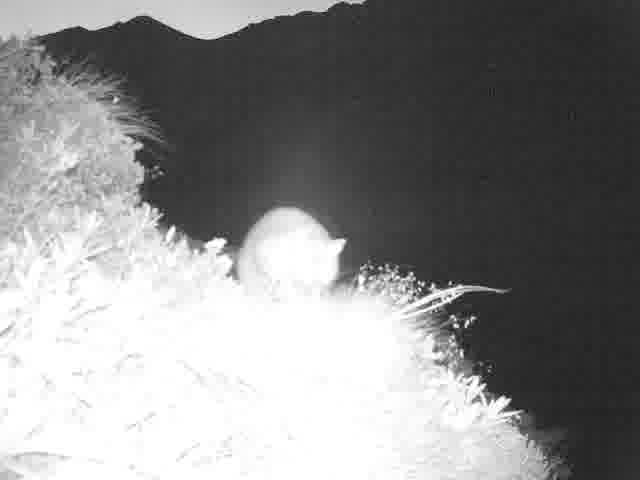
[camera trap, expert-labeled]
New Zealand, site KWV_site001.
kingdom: Animalia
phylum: Chordata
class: Mammalia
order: Diprotodontia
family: Phalangeridae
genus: Trichosurus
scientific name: Trichosurus vulpecula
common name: common brushtail possum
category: possum